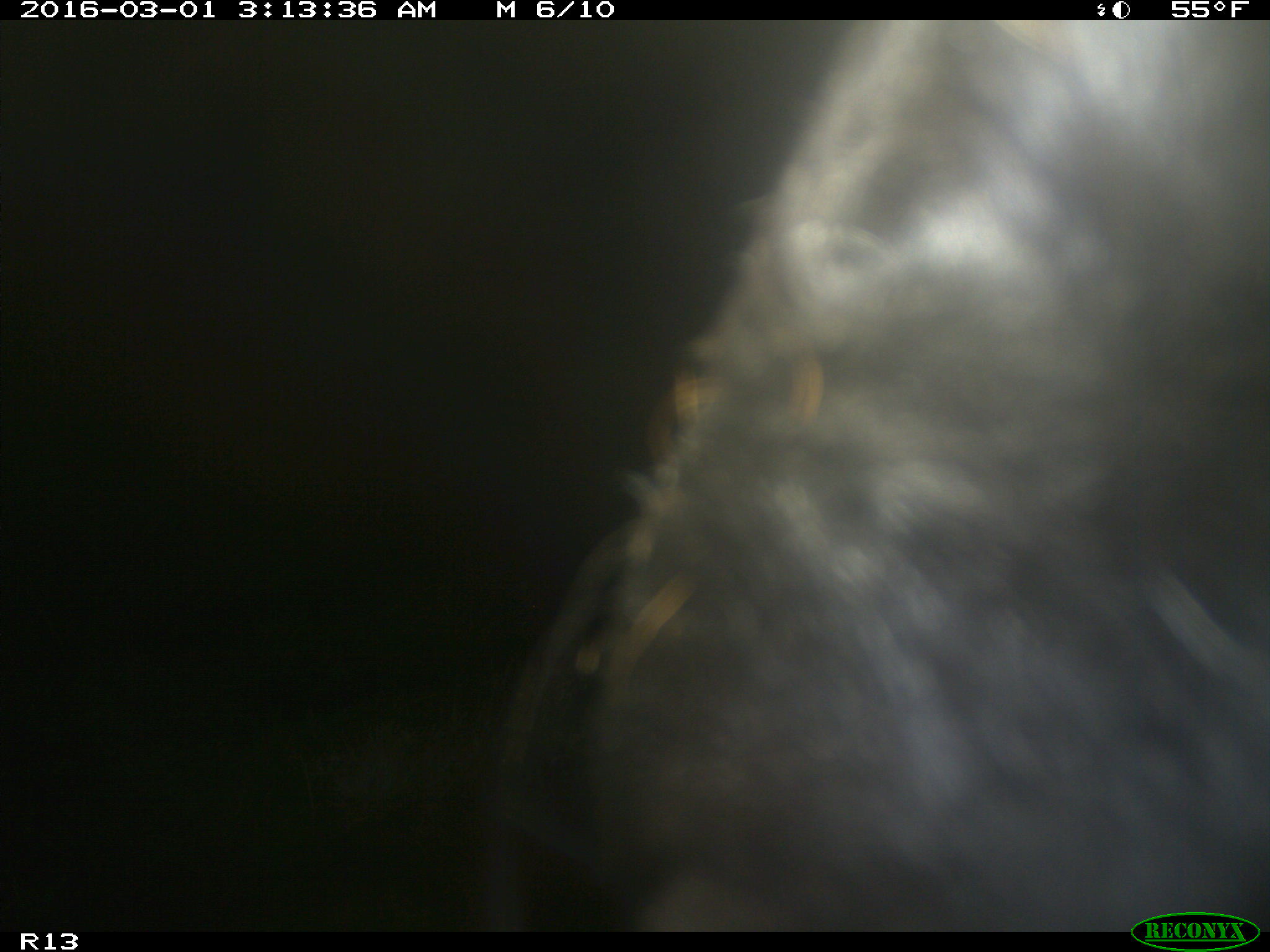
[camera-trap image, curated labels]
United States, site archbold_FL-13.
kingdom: Animalia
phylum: Chordata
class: Mammalia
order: Artiodactyla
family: Bovidae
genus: Bos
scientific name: Bos taurus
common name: domestic cow